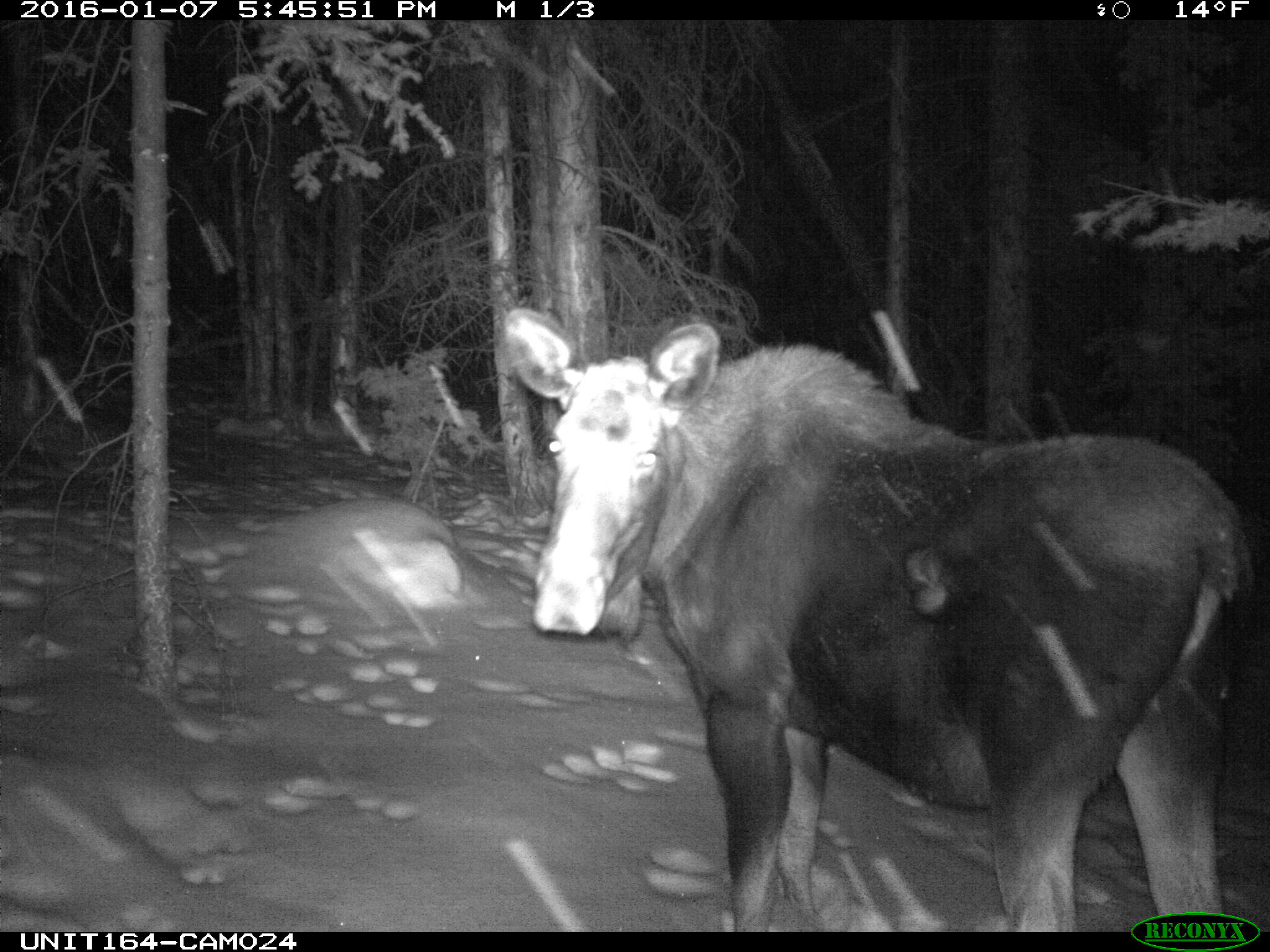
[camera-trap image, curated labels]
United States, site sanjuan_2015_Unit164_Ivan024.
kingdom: Animalia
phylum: Chordata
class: Mammalia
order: Artiodactyla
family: Cervidae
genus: Alces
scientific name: Alces alces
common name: moose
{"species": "Alces alces (moose)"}